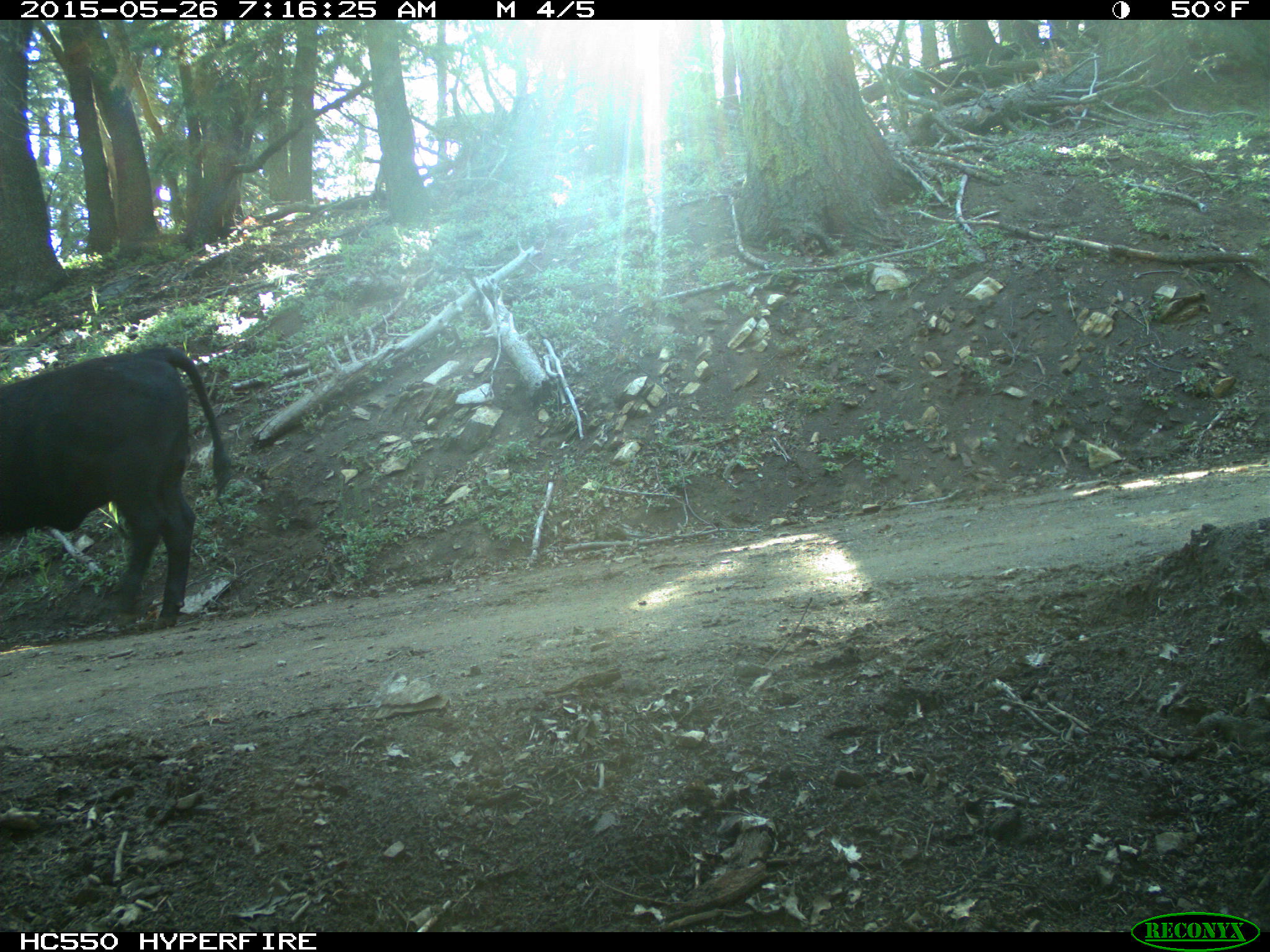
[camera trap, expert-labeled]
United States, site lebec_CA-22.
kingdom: Animalia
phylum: Chordata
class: Mammalia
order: Artiodactyla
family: Bovidae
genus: Bos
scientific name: Bos taurus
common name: domestic cow